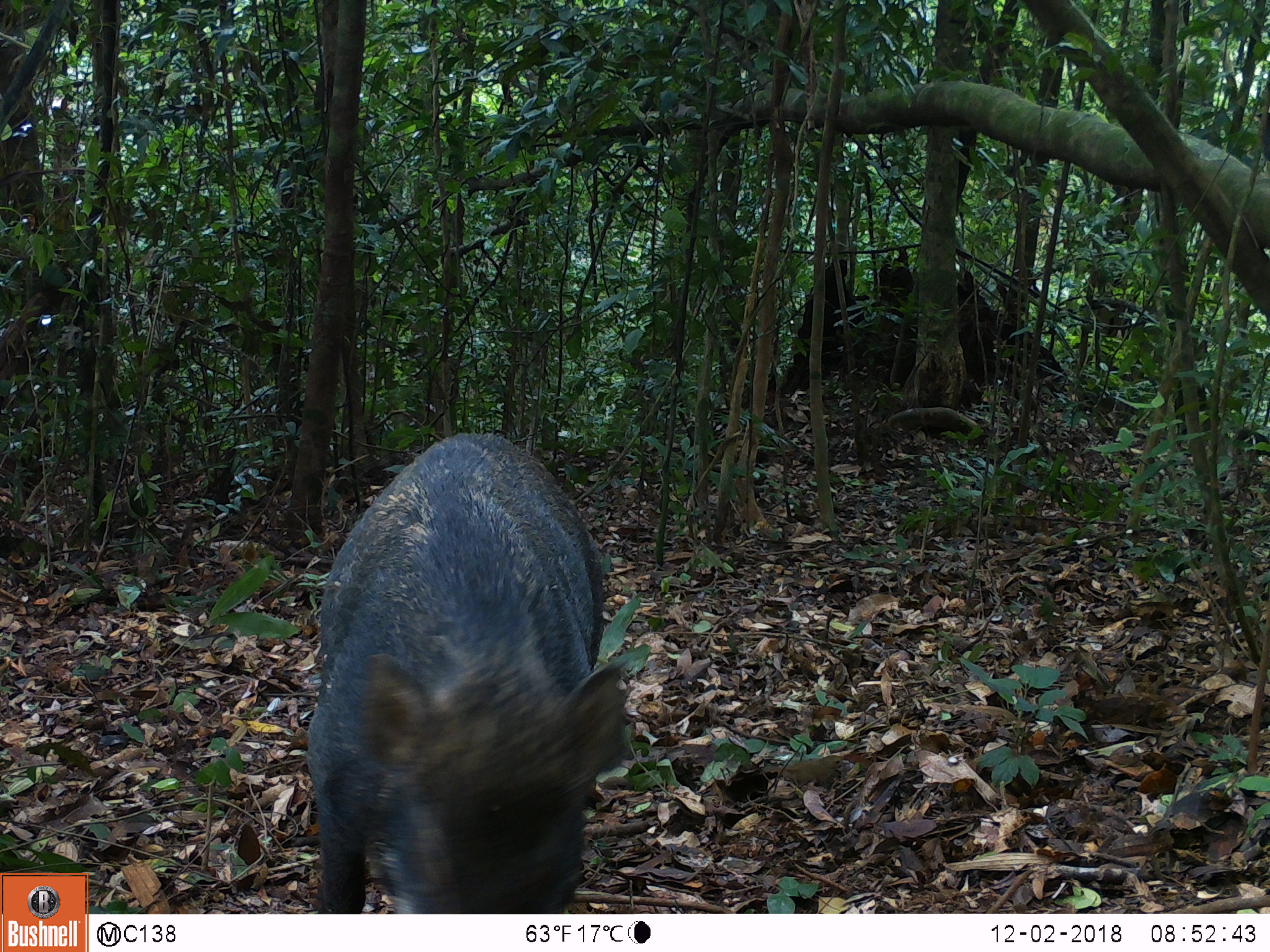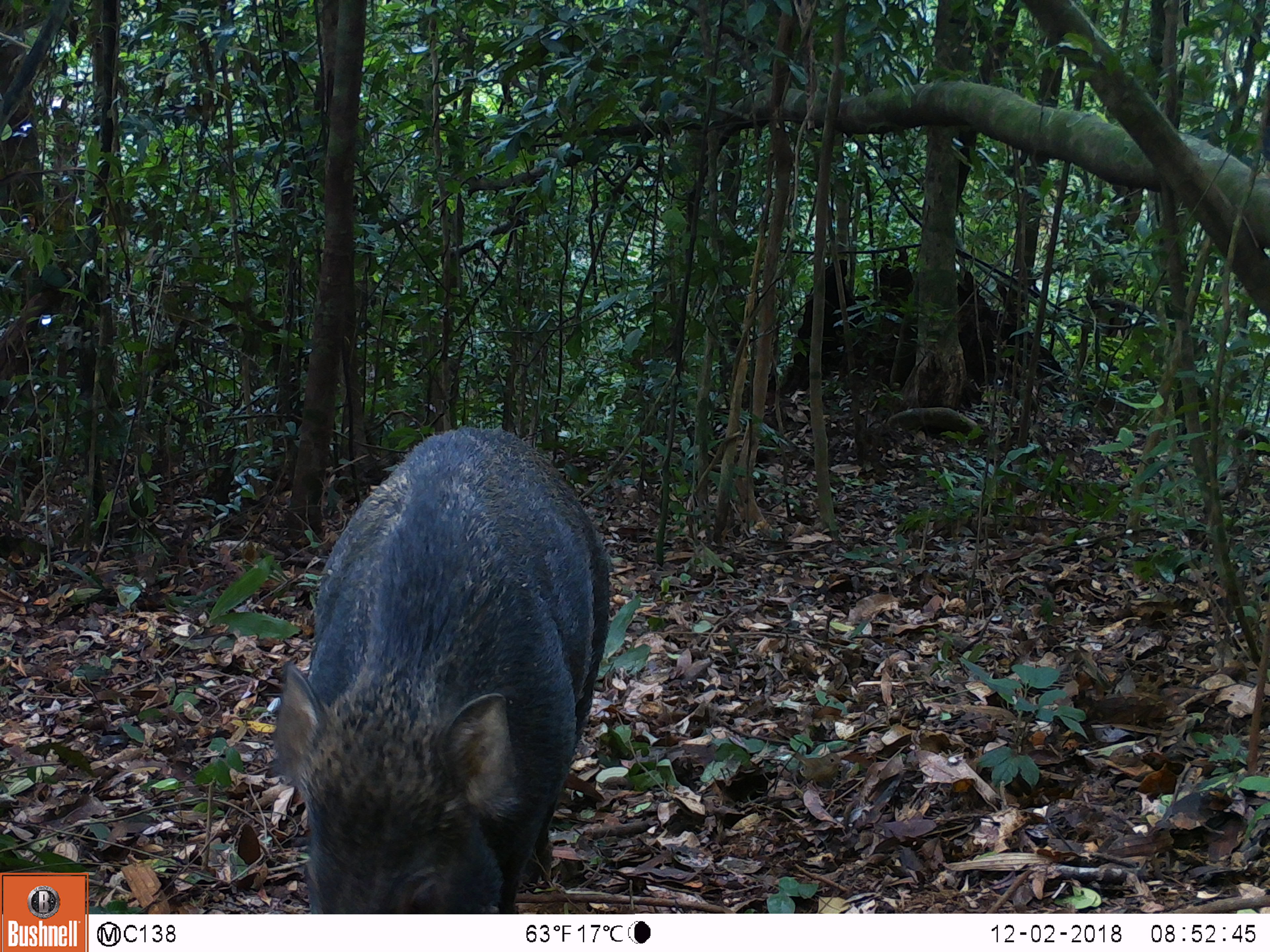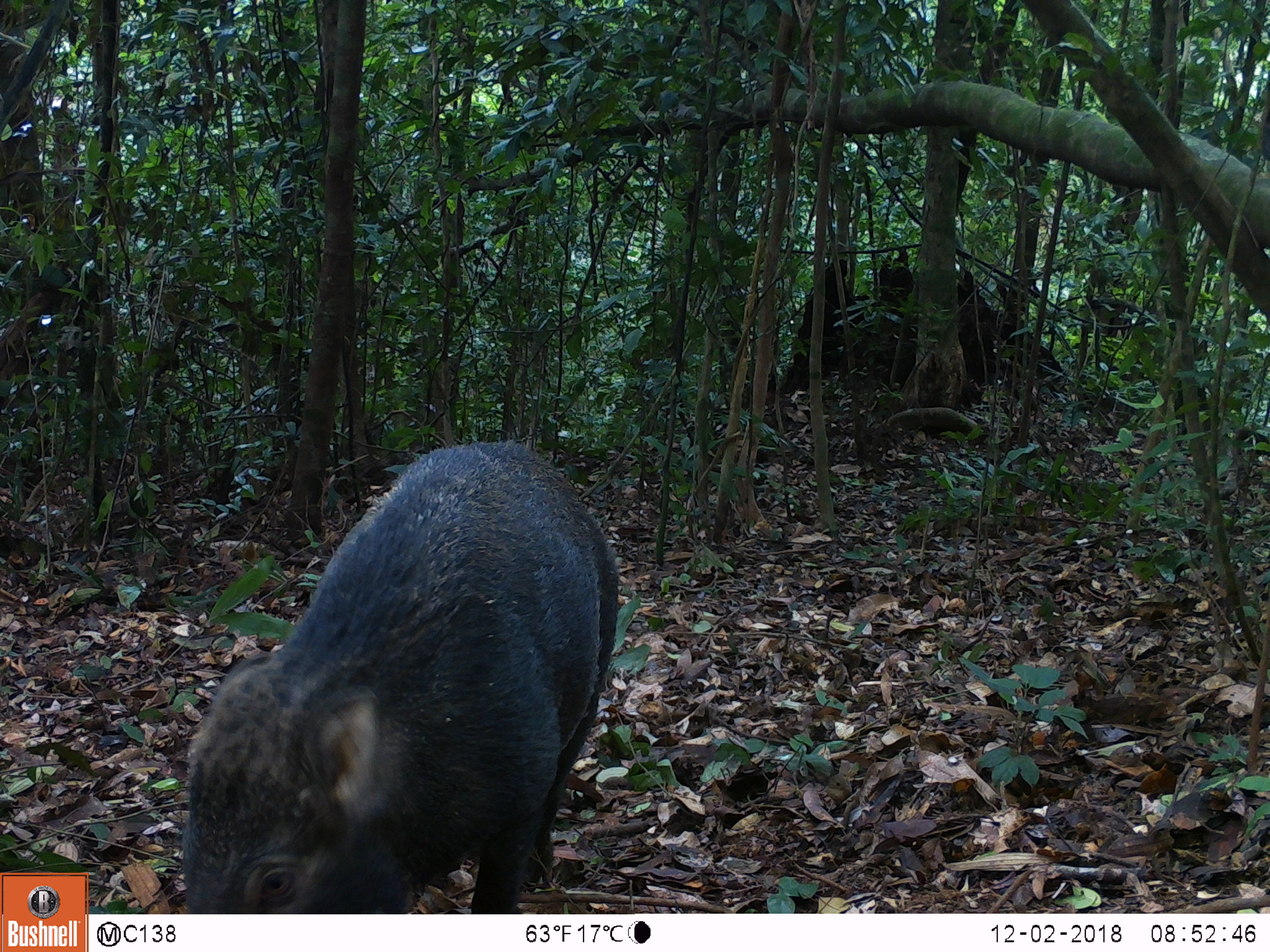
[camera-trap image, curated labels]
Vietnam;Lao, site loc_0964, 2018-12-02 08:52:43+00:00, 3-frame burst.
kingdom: Animalia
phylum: Chordata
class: Mammalia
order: Artiodactyla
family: Suidae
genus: Sus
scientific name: Sus scrofa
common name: eurasian wild pig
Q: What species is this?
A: Eurasian wild pig (Sus scrofa).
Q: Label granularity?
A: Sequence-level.